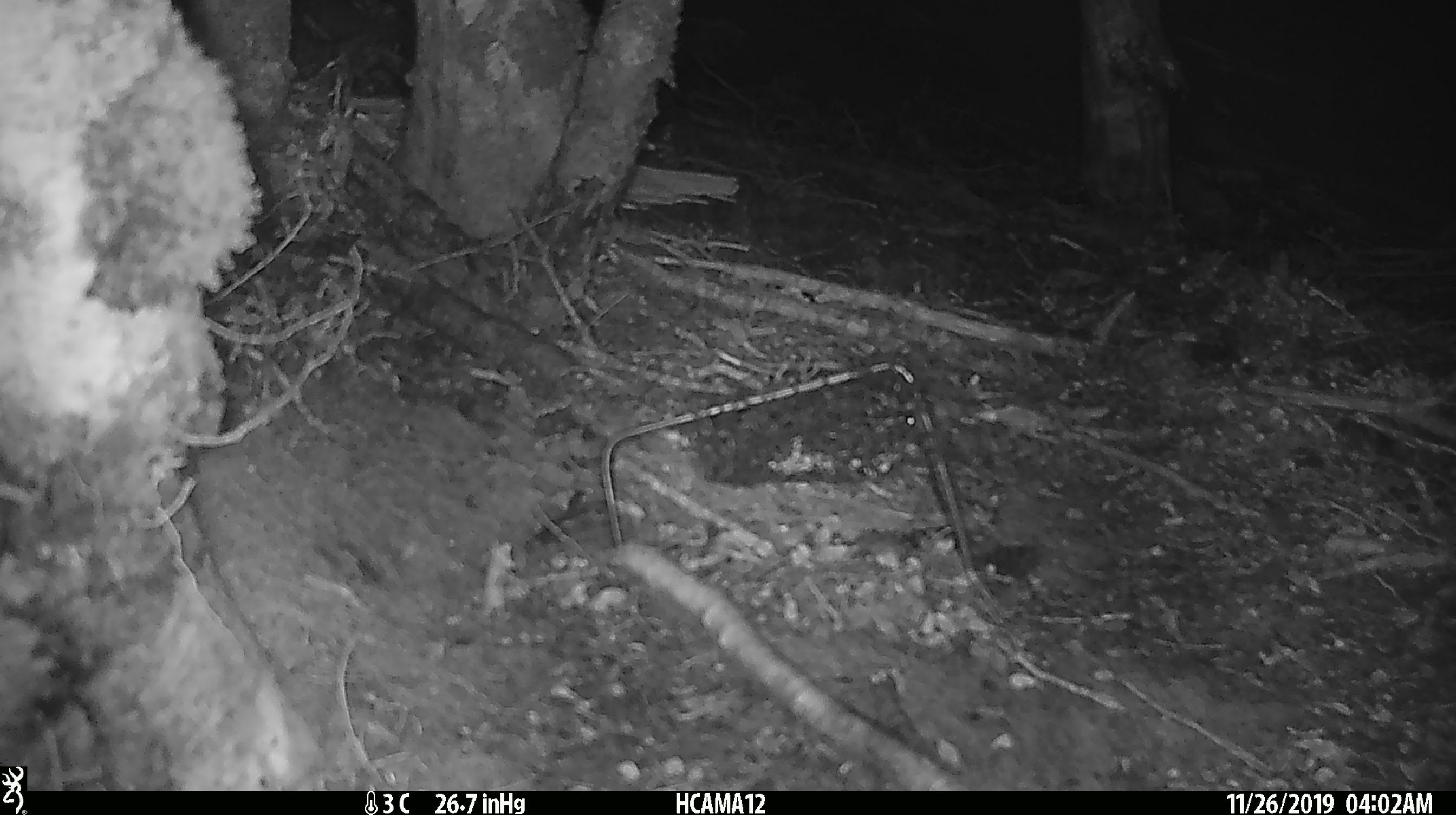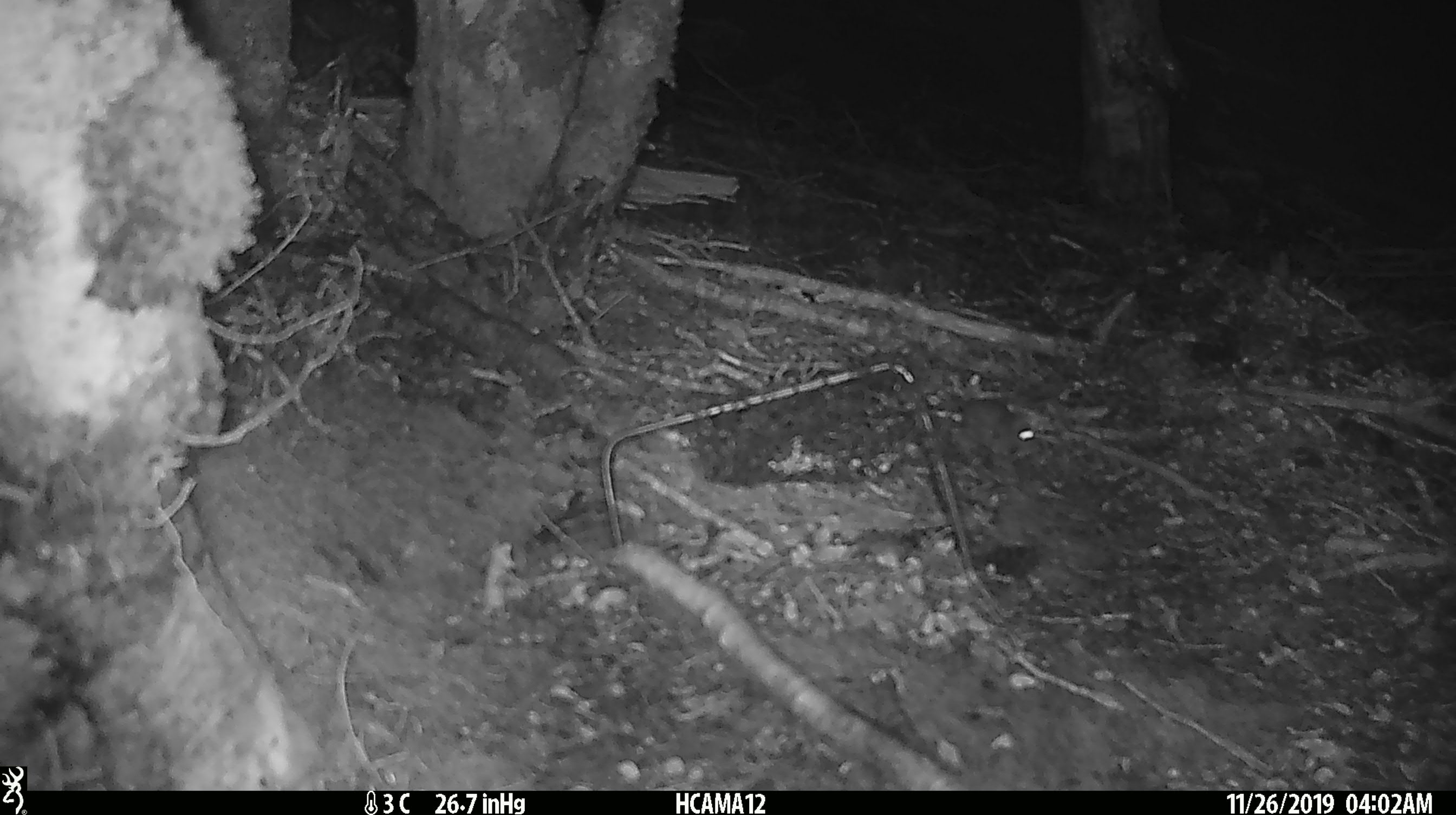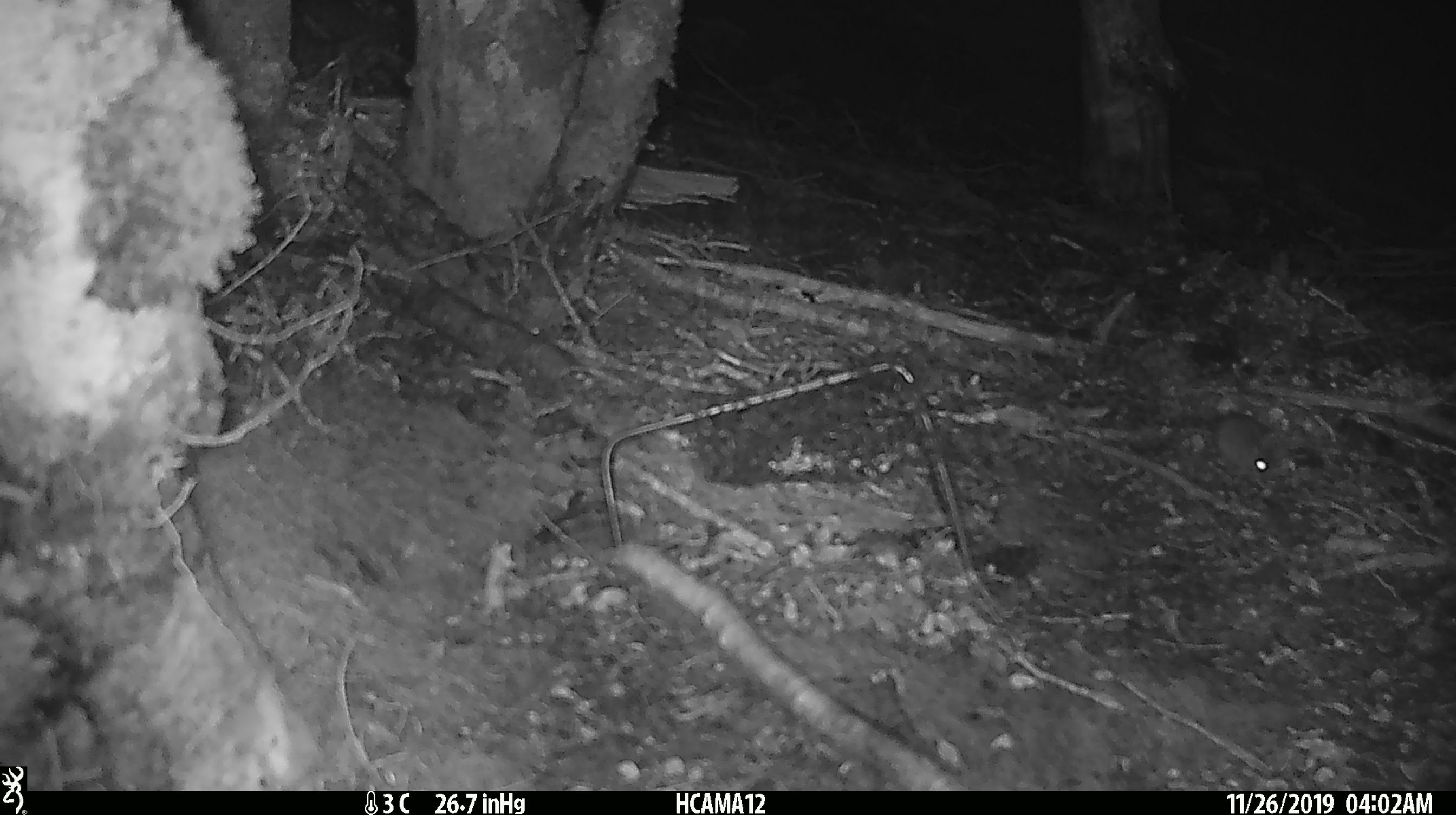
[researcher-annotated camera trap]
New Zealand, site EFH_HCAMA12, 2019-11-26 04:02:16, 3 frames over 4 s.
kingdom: Animalia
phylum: Chordata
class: Mammalia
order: Rodentia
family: Muridae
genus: Mus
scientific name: Mus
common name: mouse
Mouse (Mus).